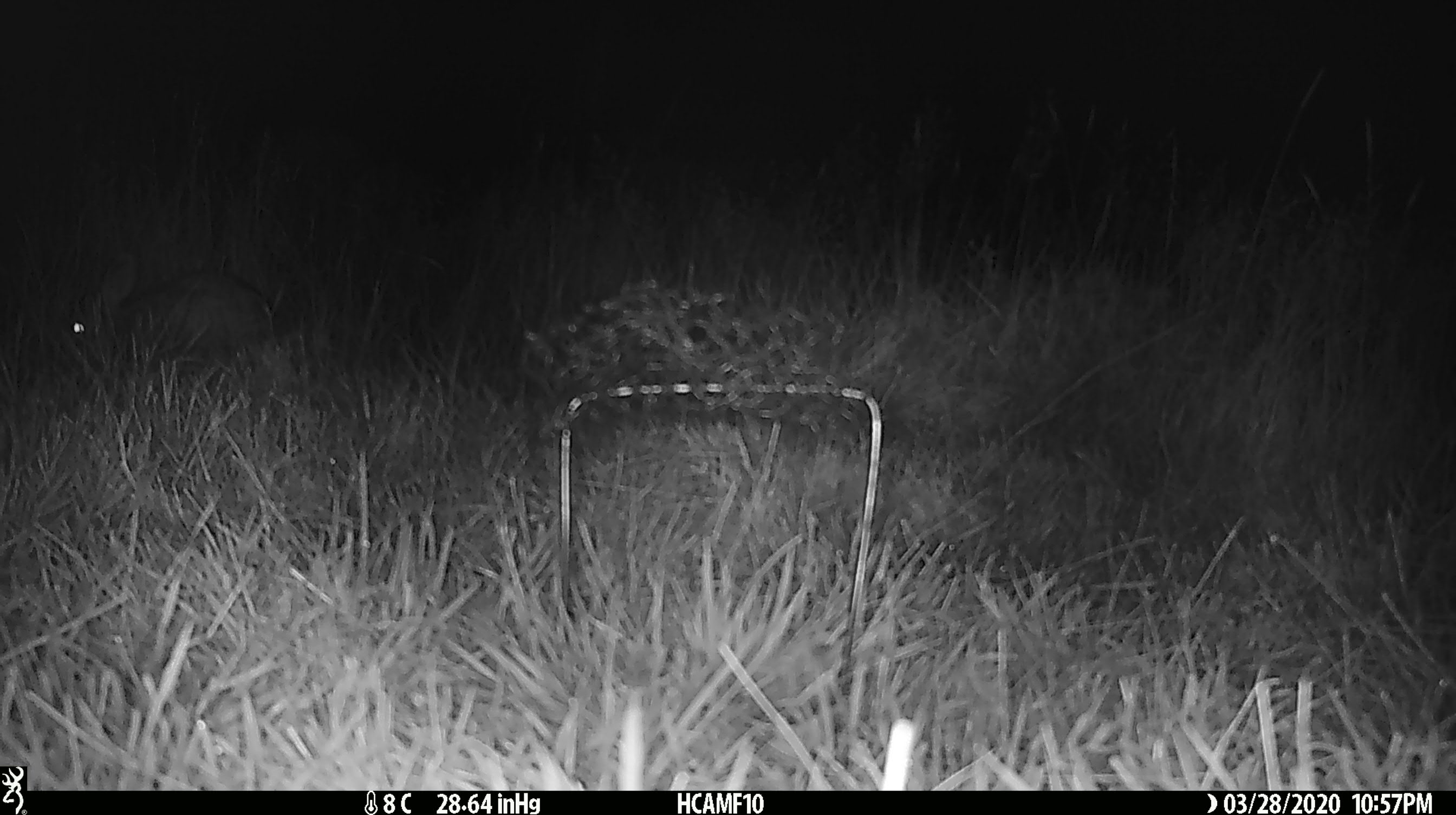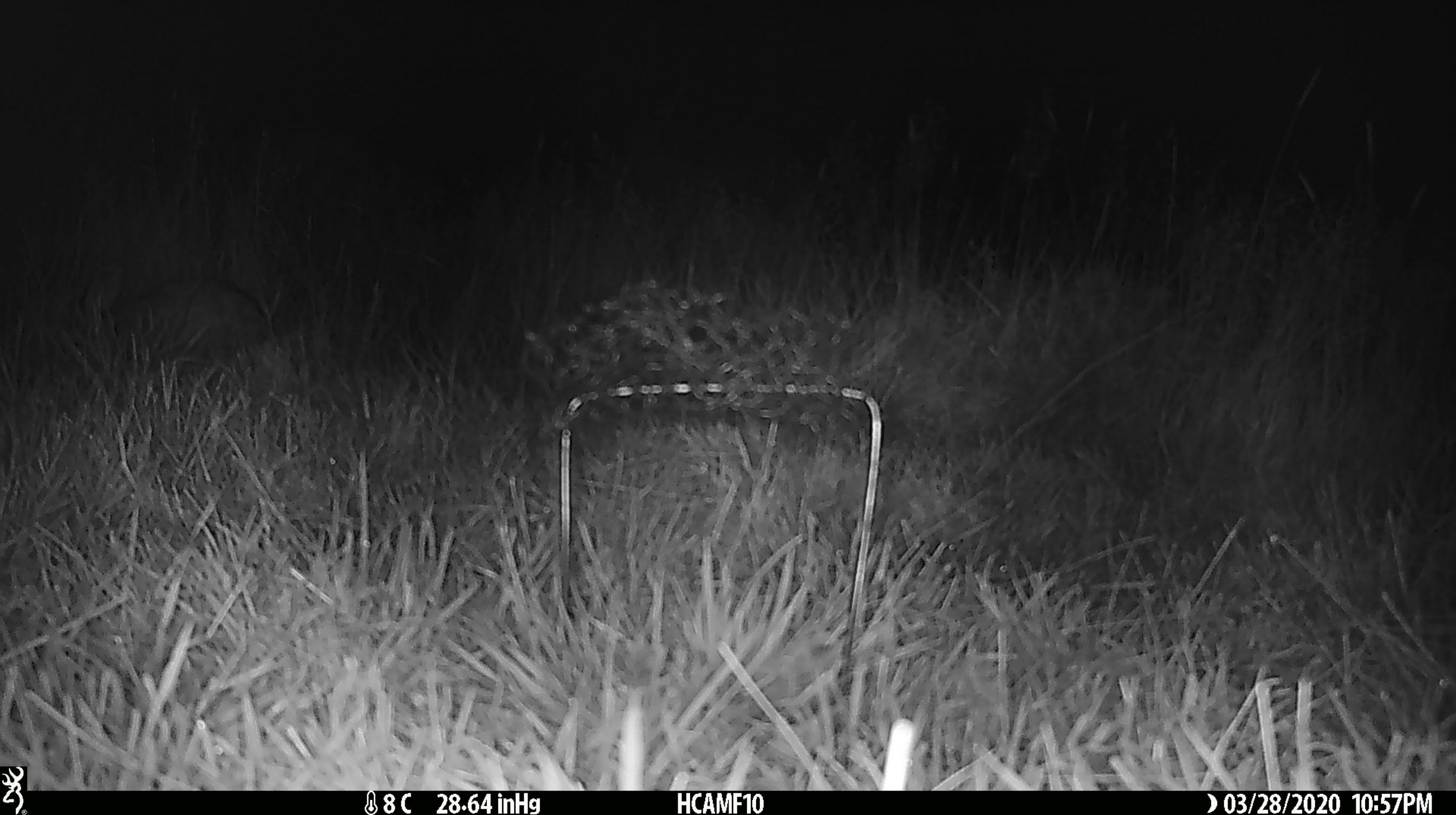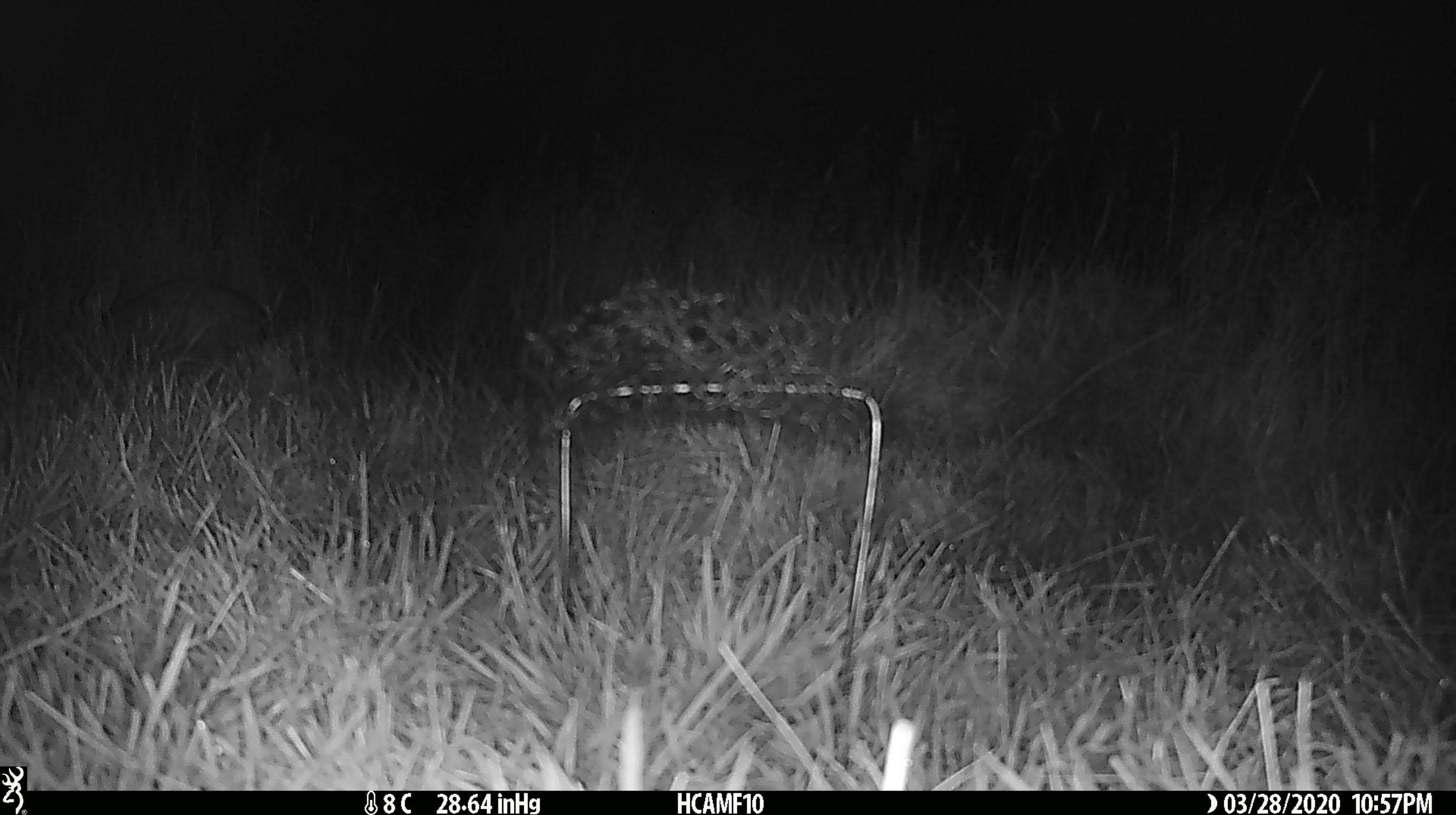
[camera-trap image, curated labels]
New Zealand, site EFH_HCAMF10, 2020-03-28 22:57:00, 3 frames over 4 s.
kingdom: Animalia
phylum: Chordata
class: Mammalia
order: Lagomorpha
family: Leporidae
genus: Oryctolagus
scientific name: Oryctolagus cuniculus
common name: european rabbit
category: rabbit